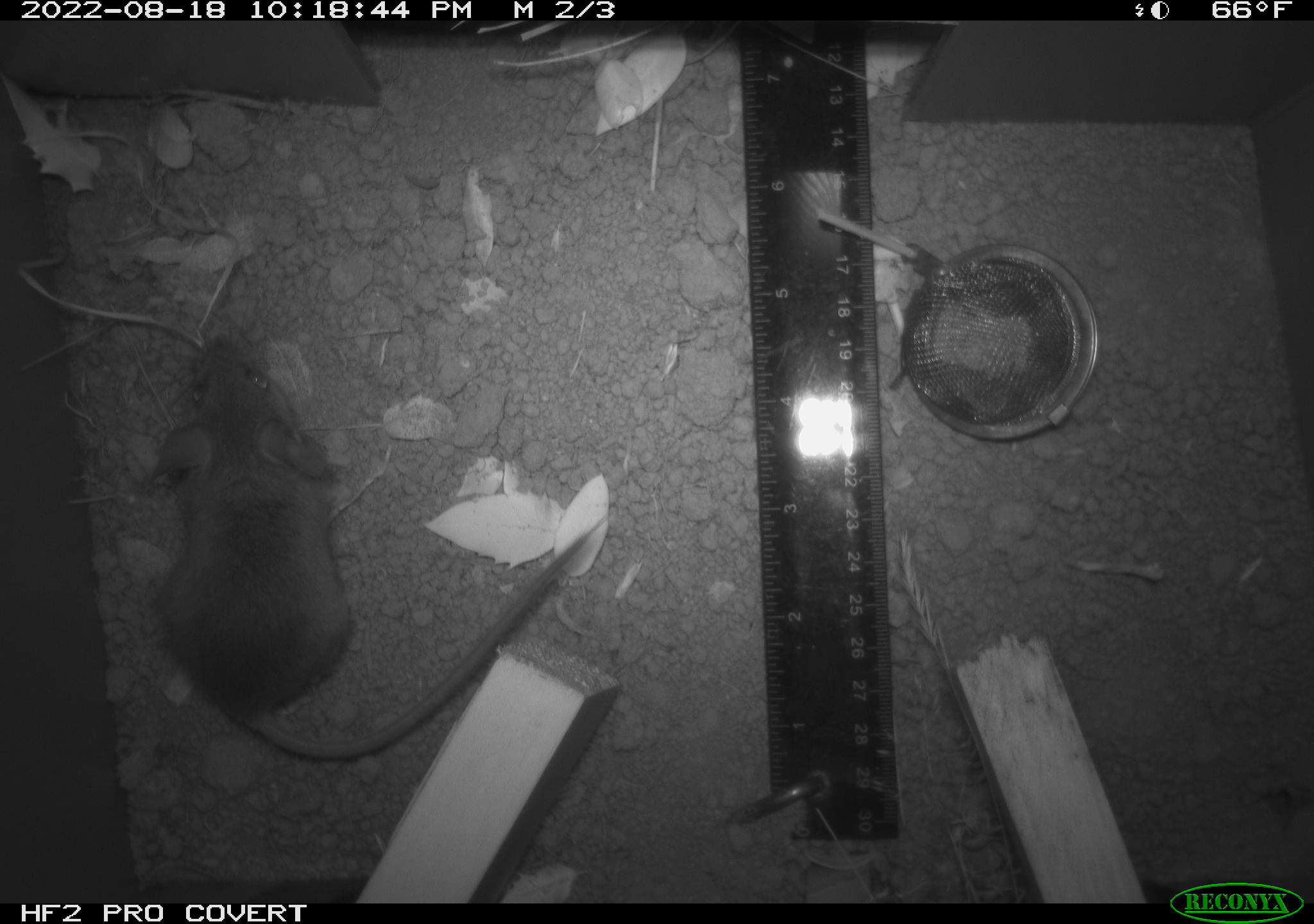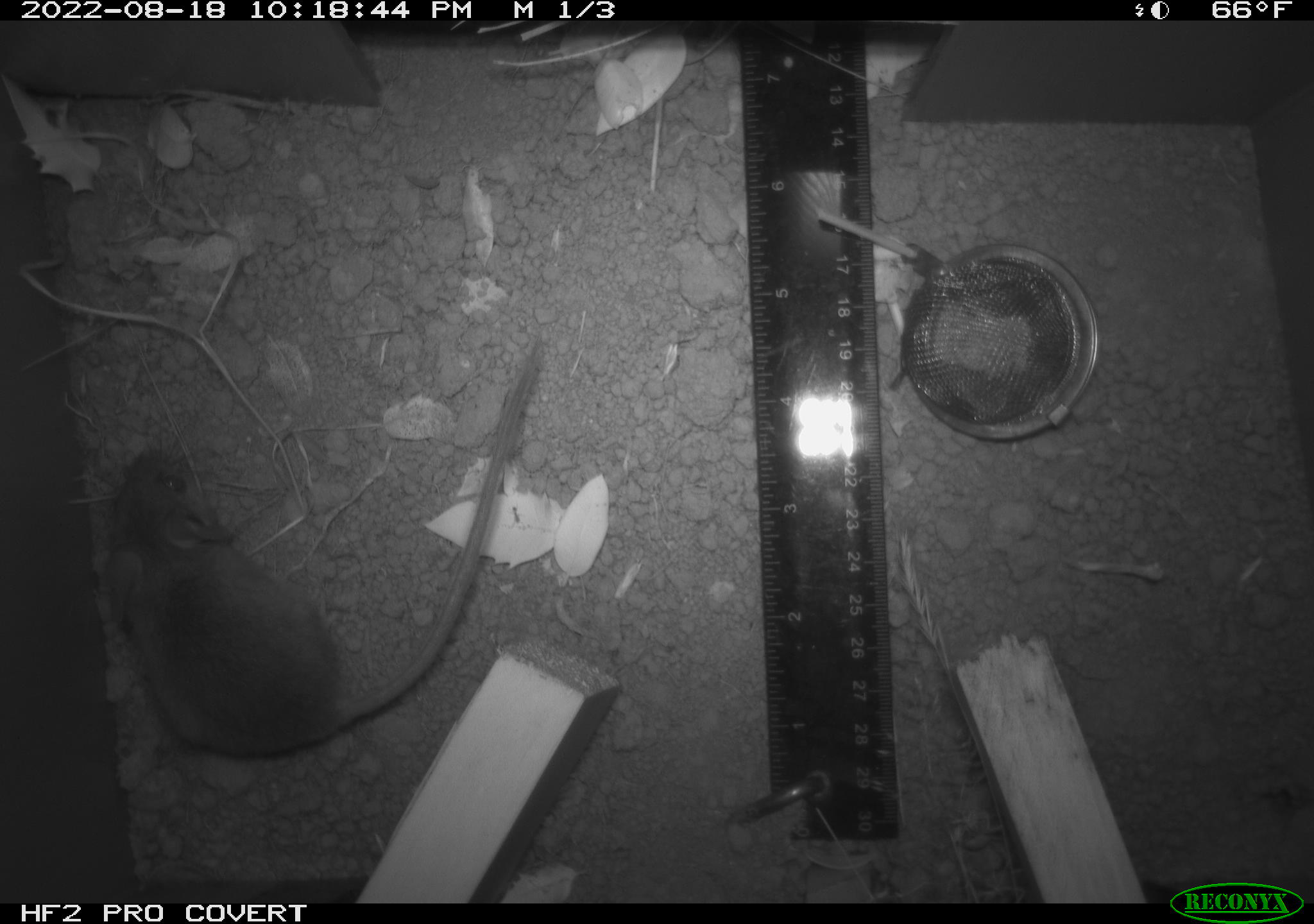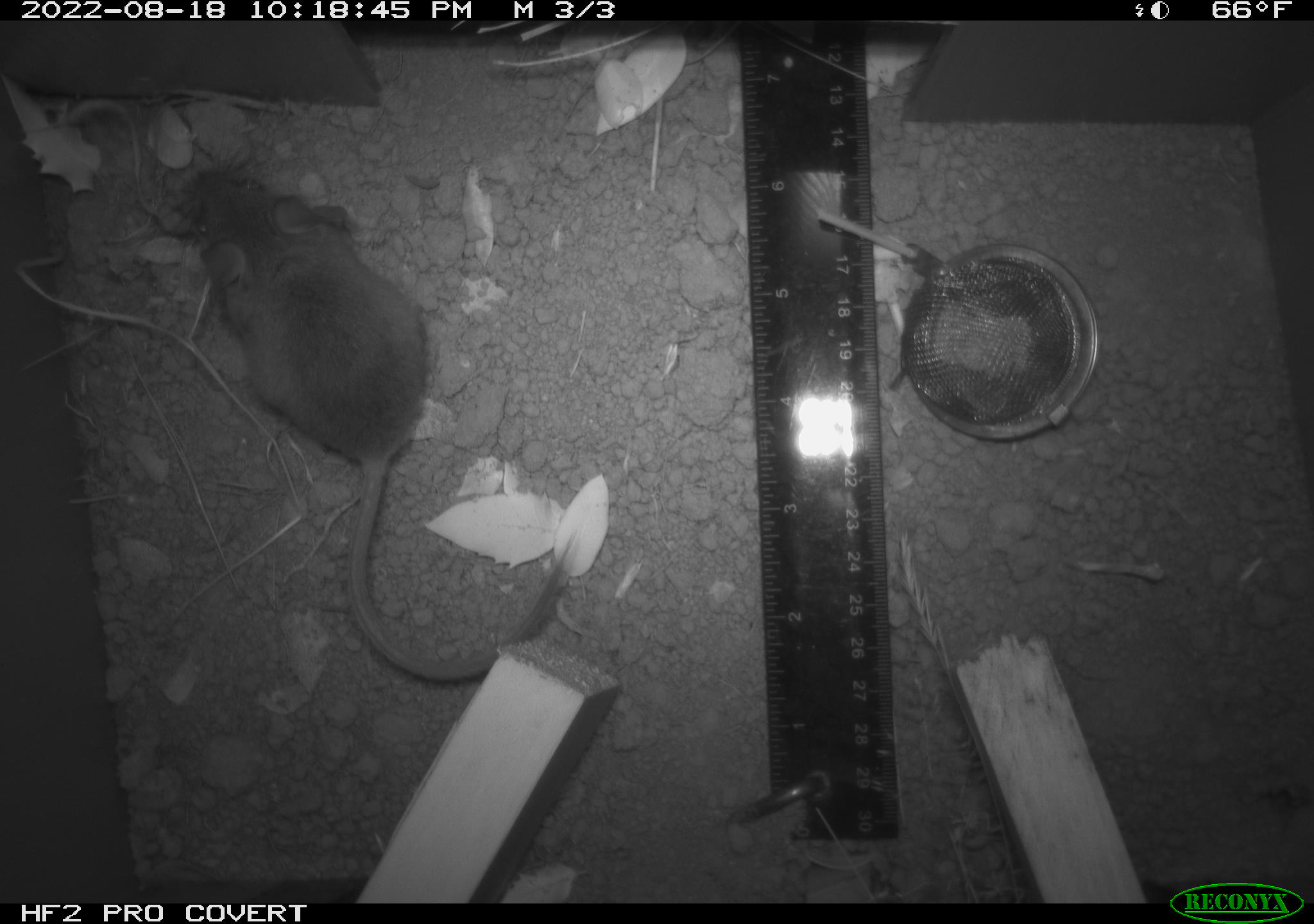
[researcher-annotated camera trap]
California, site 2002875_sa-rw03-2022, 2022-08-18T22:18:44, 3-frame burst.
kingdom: Animalia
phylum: Chordata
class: Mammalia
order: Rodentia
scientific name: Rodentia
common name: mouse species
Mouse species (Rodentia).